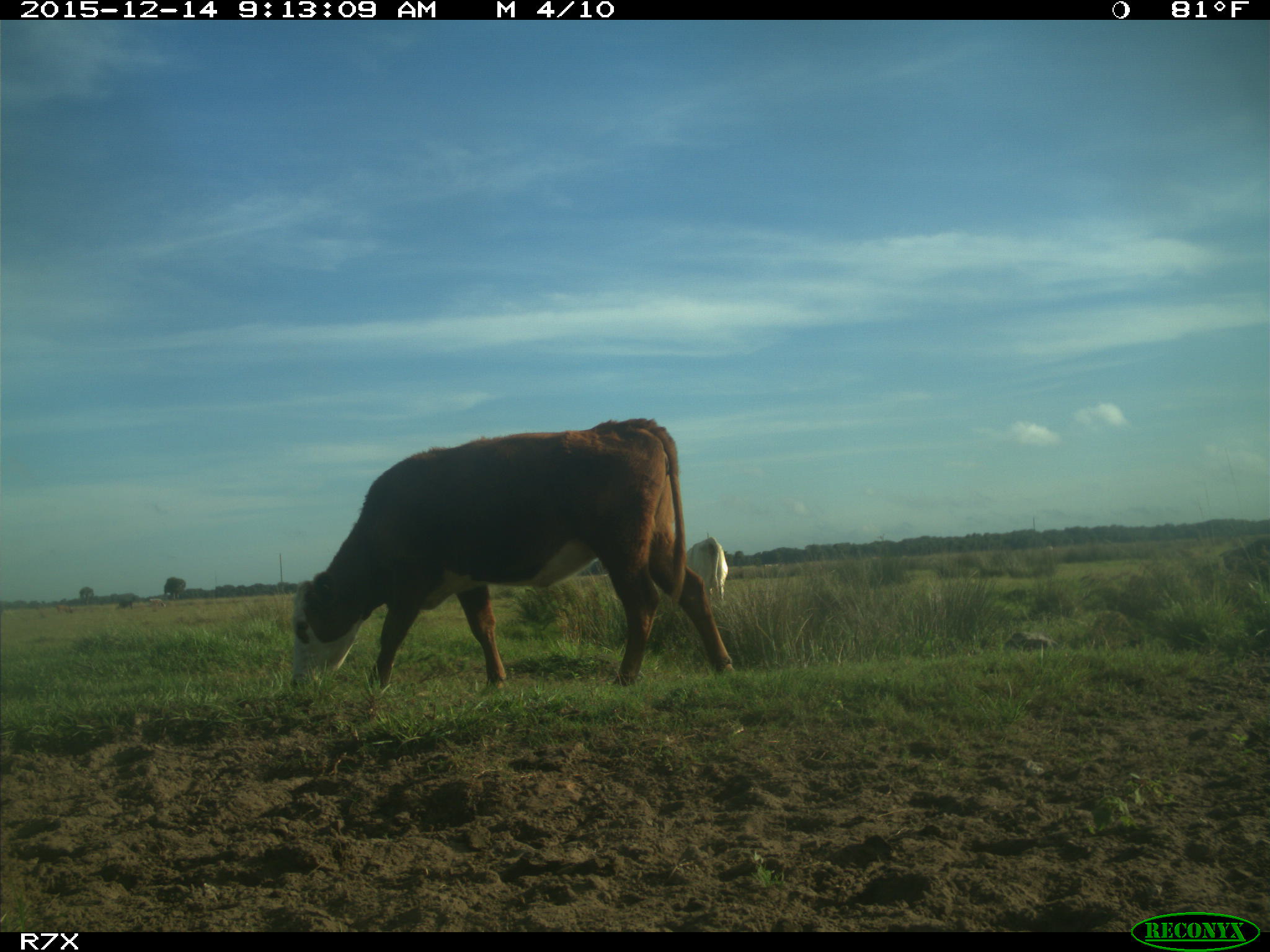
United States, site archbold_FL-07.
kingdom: Animalia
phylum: Chordata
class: Mammalia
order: Artiodactyla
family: Bovidae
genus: Bos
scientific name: Bos taurus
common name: domestic cow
Bos taurus (domestic cow).